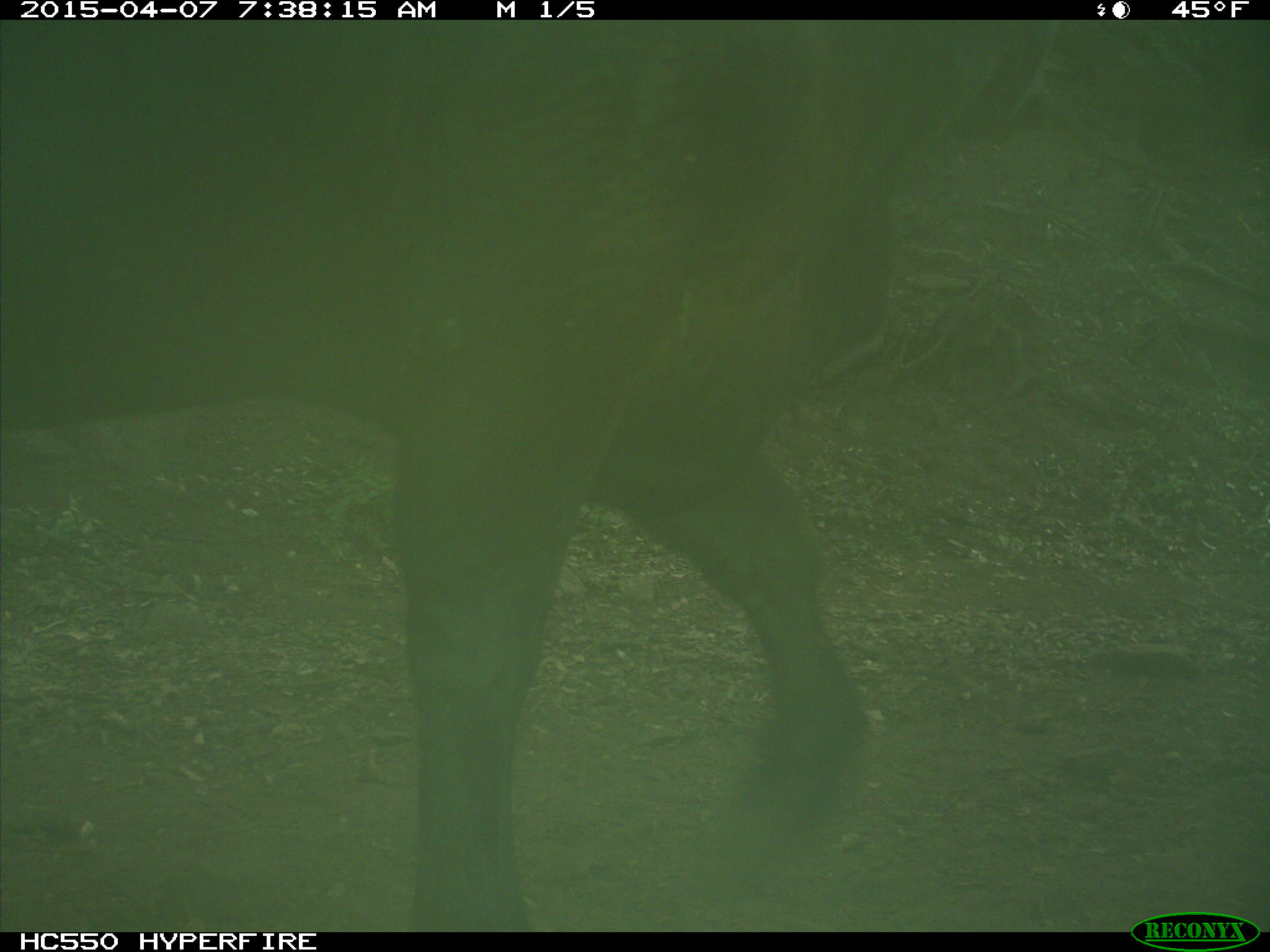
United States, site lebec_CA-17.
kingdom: Animalia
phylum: Chordata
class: Mammalia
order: Artiodactyla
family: Bovidae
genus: Bos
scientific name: Bos taurus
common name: domestic cow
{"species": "Bos taurus (domestic cow)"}